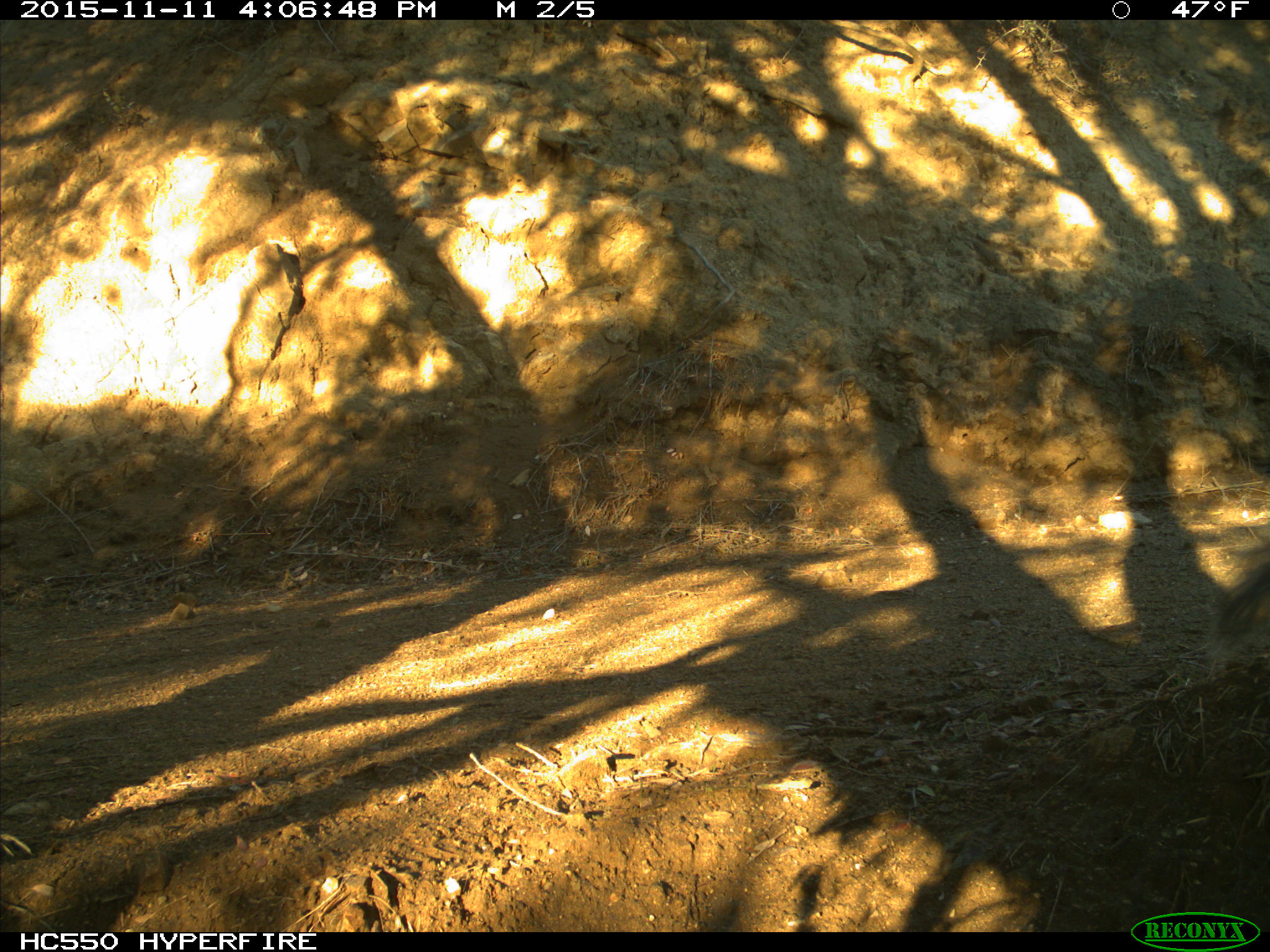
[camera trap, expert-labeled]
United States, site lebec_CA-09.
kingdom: Animalia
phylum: Chordata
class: Mammalia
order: Rodentia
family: Sciuridae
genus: Sciurus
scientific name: Sciurus carolinensis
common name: eastern gray squirrel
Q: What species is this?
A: Sciurus carolinensis (eastern gray squirrel).